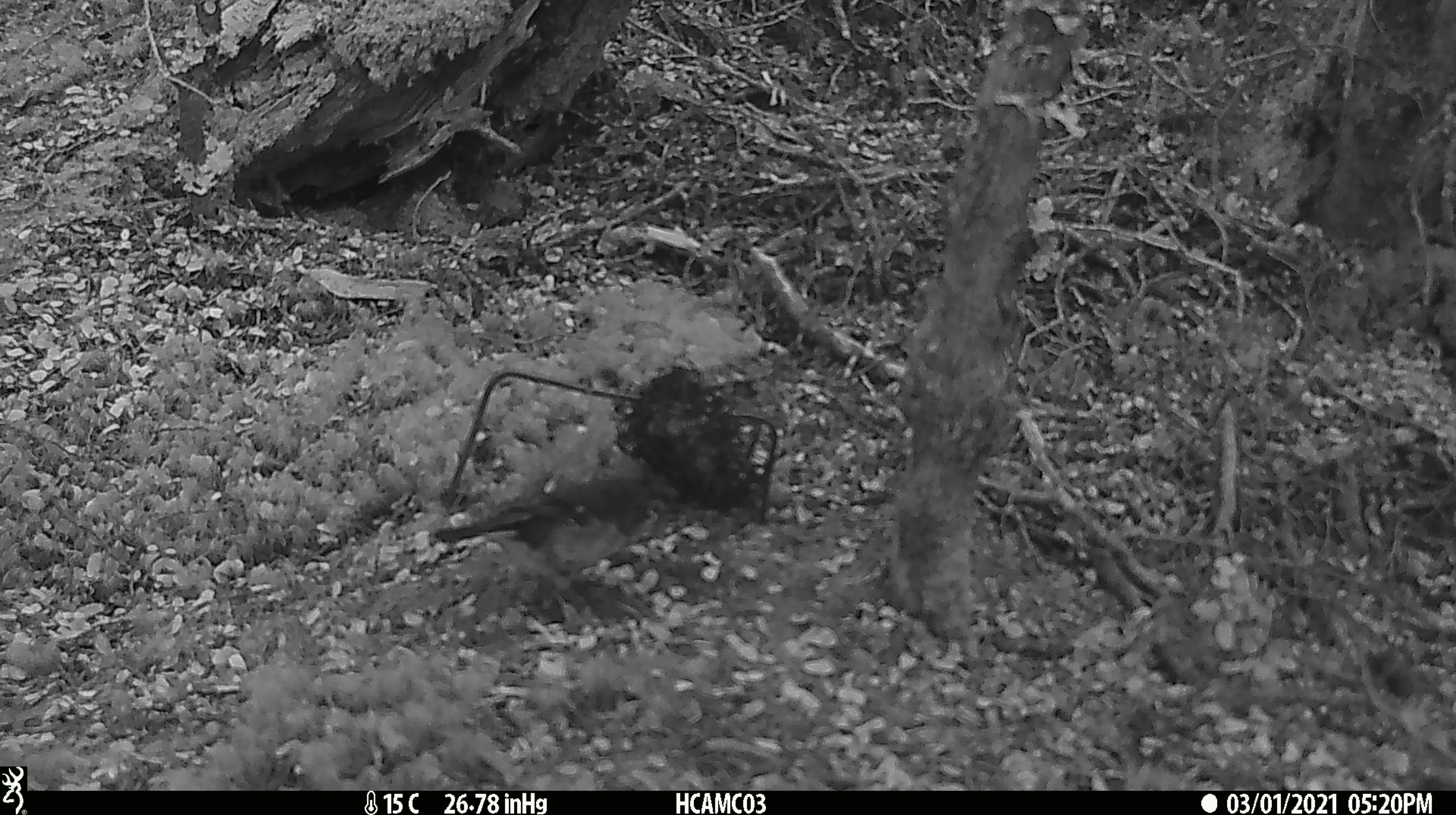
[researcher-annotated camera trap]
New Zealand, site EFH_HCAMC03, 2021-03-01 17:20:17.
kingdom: Animalia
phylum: Chordata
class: Aves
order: Passeriformes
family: Petroicidae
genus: Petroica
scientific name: Petroica macrocephala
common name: tomtit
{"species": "tomtit (Petroica macrocephala)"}